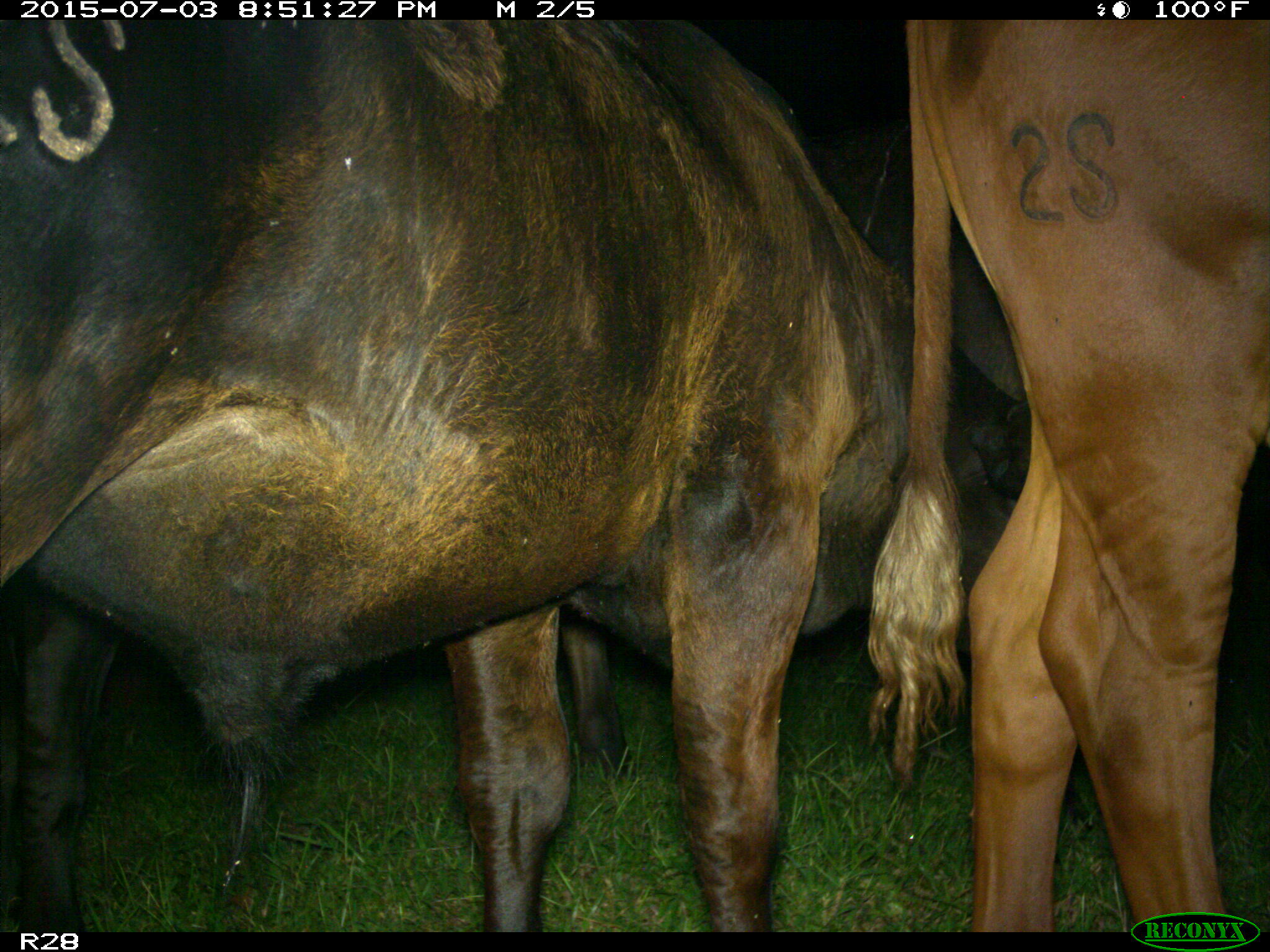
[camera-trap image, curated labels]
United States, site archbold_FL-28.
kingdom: Animalia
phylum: Chordata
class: Mammalia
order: Artiodactyla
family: Bovidae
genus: Bos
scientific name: Bos taurus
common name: domestic cow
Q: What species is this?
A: Bos taurus (domestic cow).